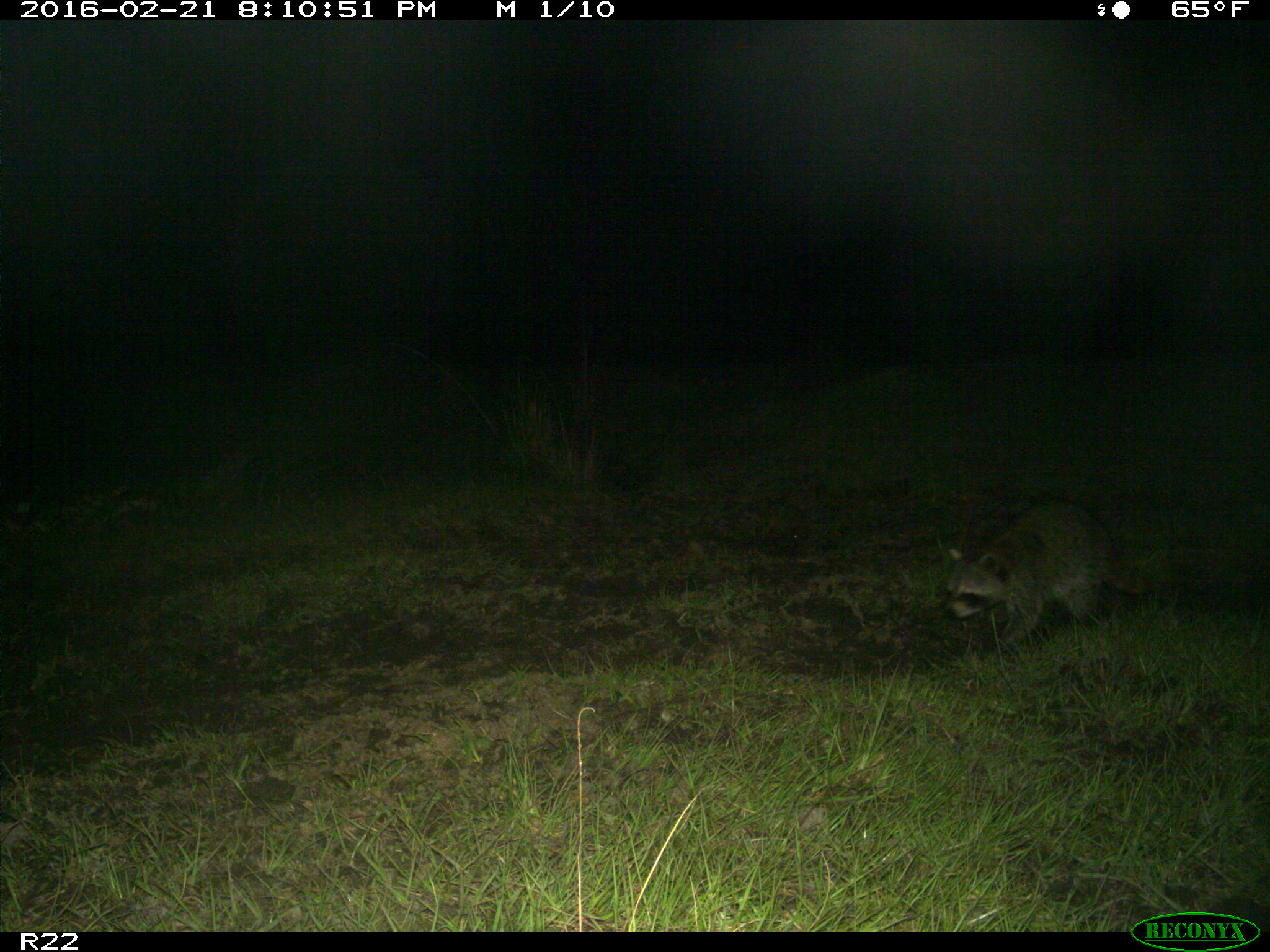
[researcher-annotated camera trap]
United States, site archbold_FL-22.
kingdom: Animalia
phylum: Chordata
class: Mammalia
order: Carnivora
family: Procyonidae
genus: Procyon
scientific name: Procyon lotor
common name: common raccoon